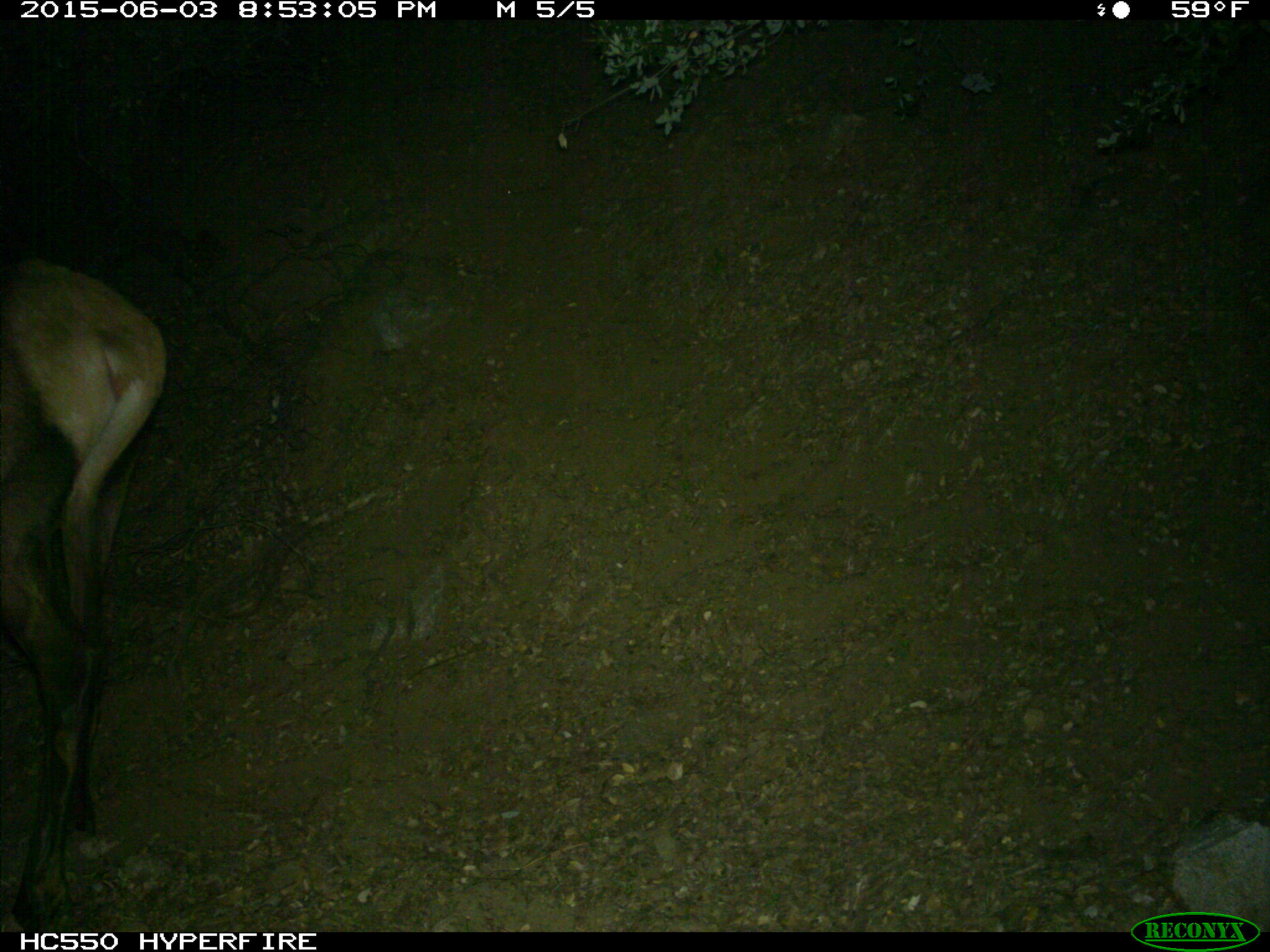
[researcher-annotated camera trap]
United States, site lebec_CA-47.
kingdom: Animalia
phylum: Chordata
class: Mammalia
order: Artiodactyla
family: Cervidae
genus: Cervus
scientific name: Cervus canadensis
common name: elk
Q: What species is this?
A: Cervus canadensis (elk).